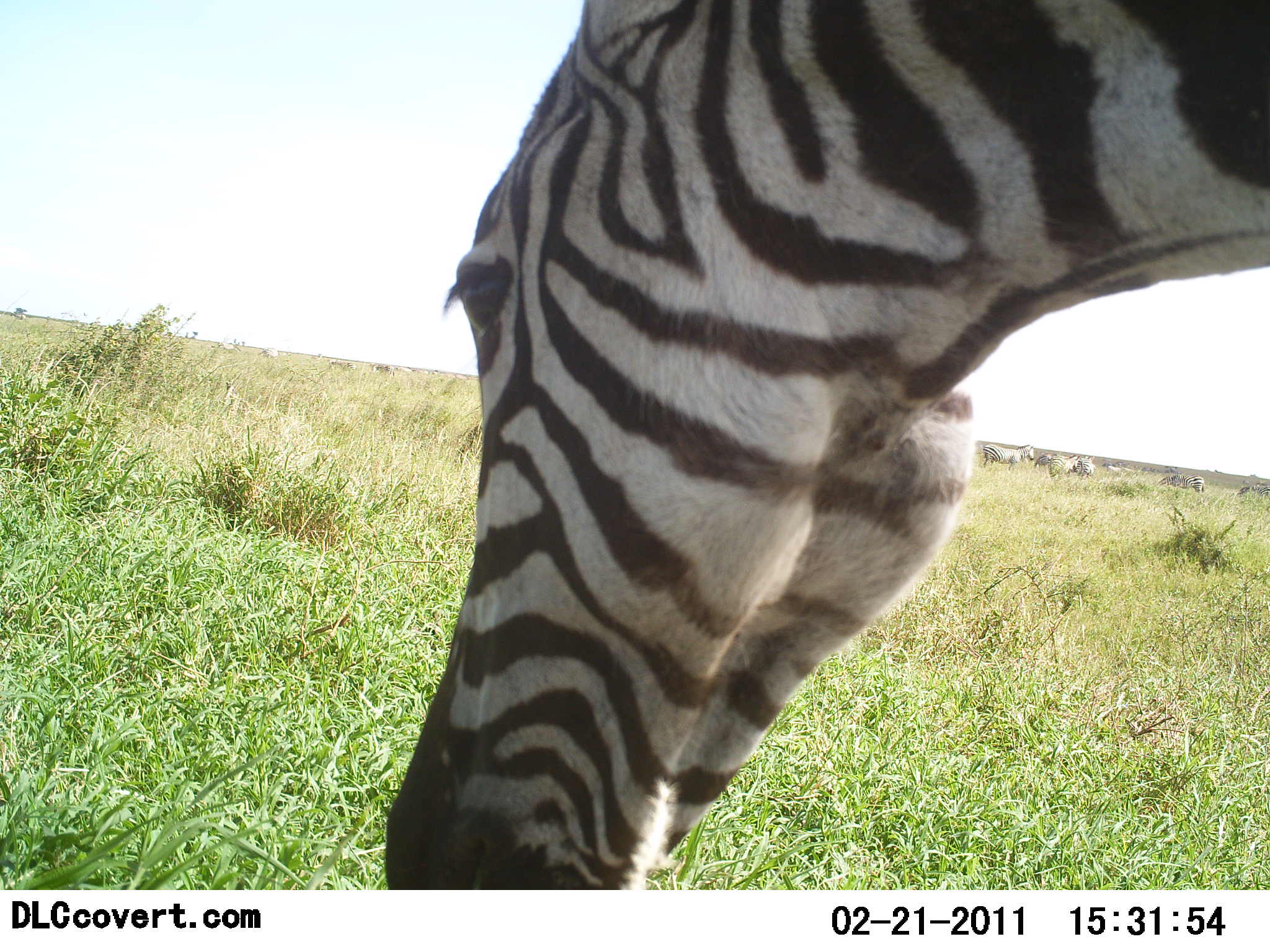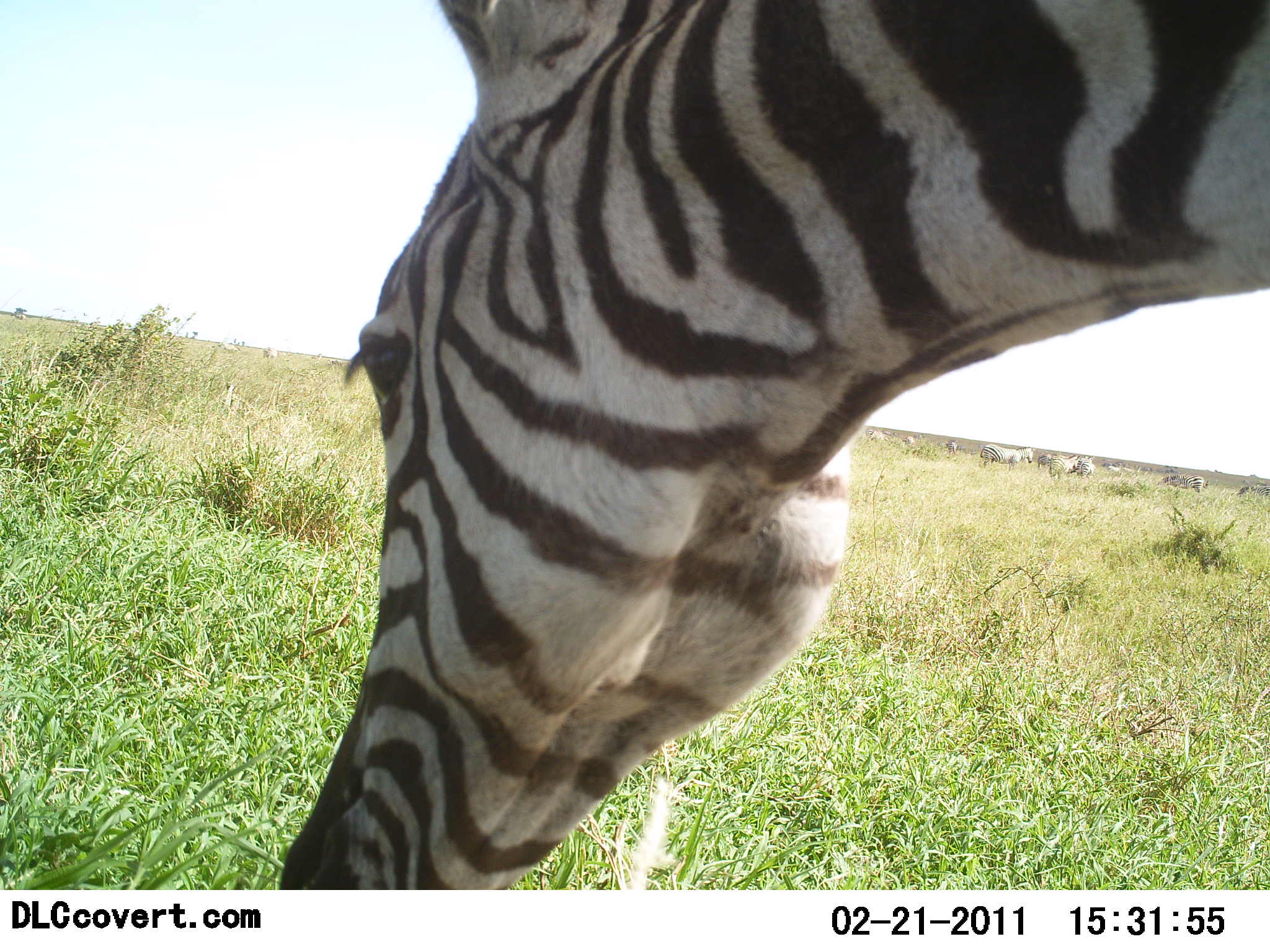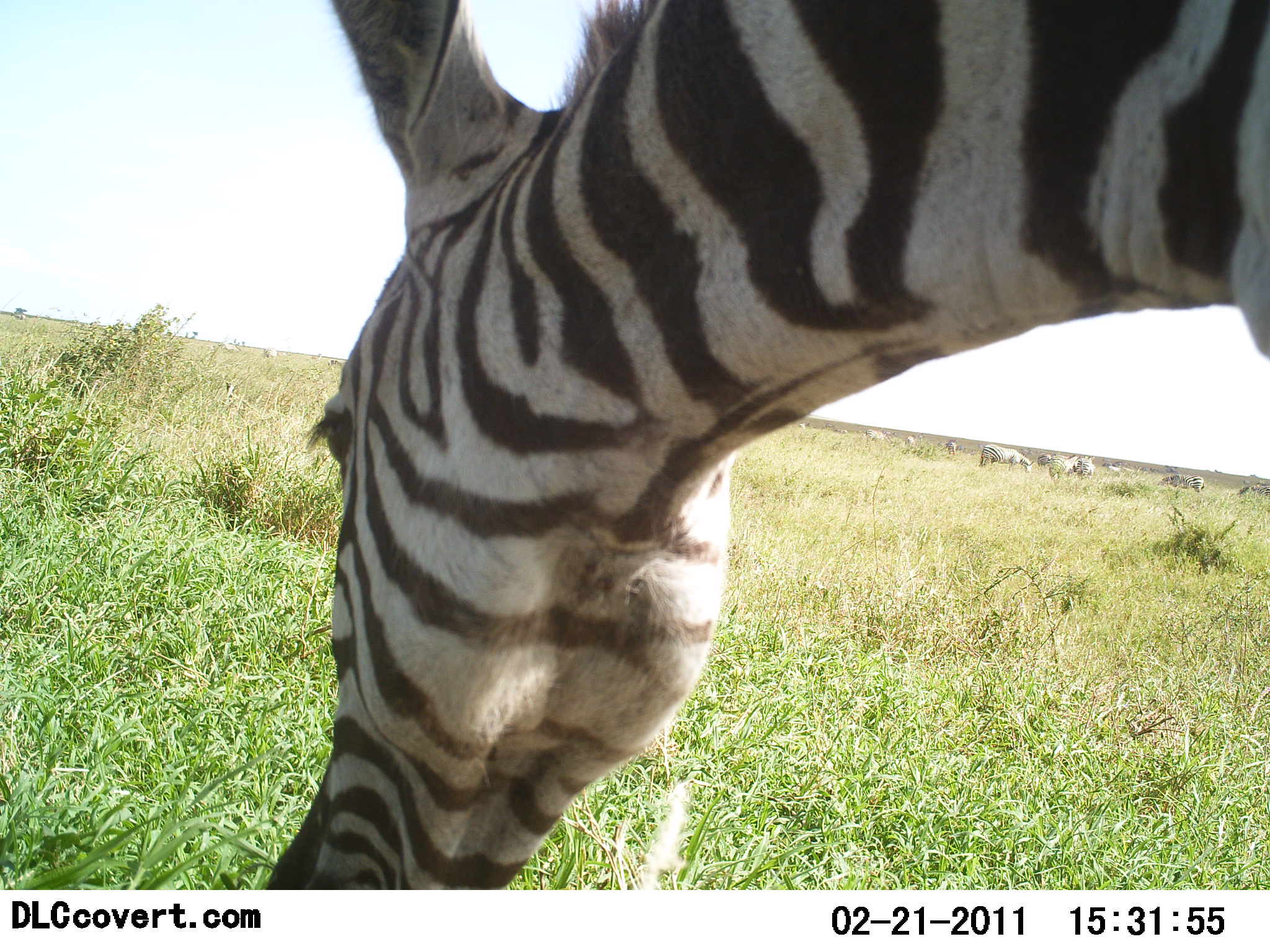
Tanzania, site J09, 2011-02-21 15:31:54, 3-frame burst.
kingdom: Animalia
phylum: Chordata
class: Mammalia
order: Perissodactyla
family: Equidae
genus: Equus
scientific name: Equus quagga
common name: plains zebra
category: zebra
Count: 1.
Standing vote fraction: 69%.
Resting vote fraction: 0%.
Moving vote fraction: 15%.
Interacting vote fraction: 0%.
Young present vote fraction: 0%.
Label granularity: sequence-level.